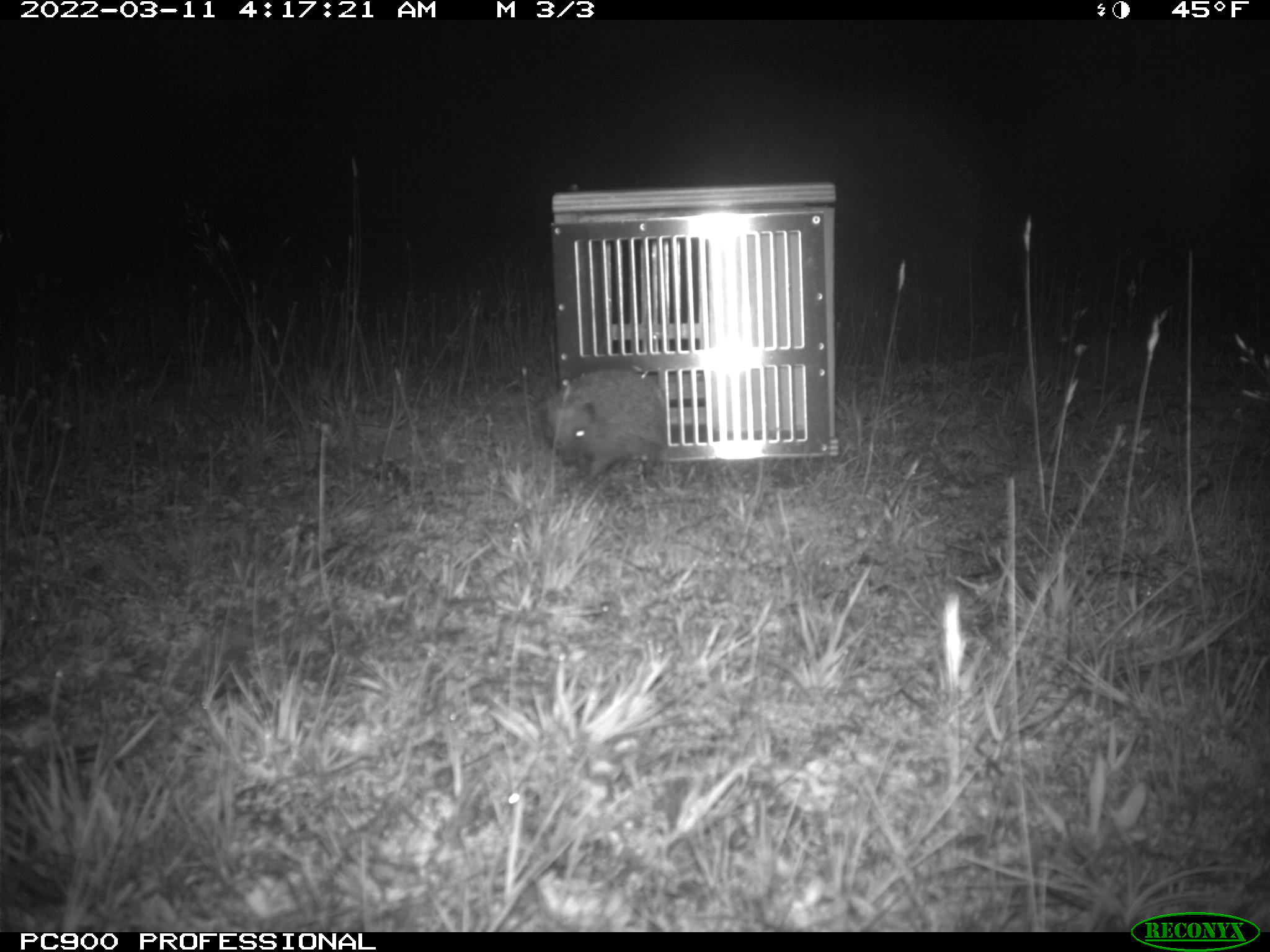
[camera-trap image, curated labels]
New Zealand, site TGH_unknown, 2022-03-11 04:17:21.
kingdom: Animalia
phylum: Chordata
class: Mammalia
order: Eulipotyphla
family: Erinaceidae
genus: Erinaceus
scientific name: Erinaceus europaeus europaeus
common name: european hedgehog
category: hedgehog